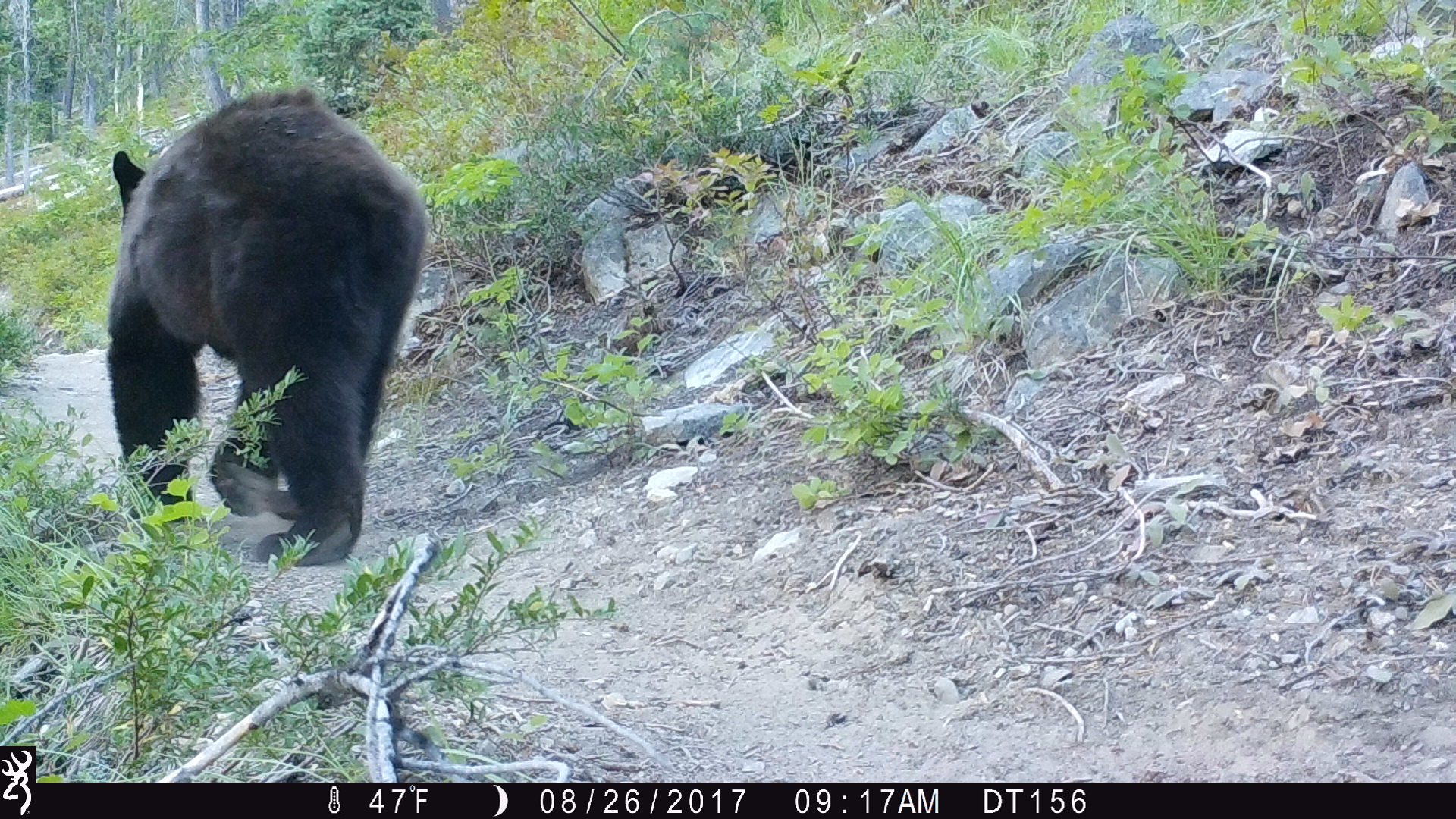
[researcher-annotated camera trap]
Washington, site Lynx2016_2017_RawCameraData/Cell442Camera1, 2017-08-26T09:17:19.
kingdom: Animalia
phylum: Chordata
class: Mammalia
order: Carnivora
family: Ursidae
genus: Ursus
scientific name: Ursus americanus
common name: american black bear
Ursus americanus (american black bear). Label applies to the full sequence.